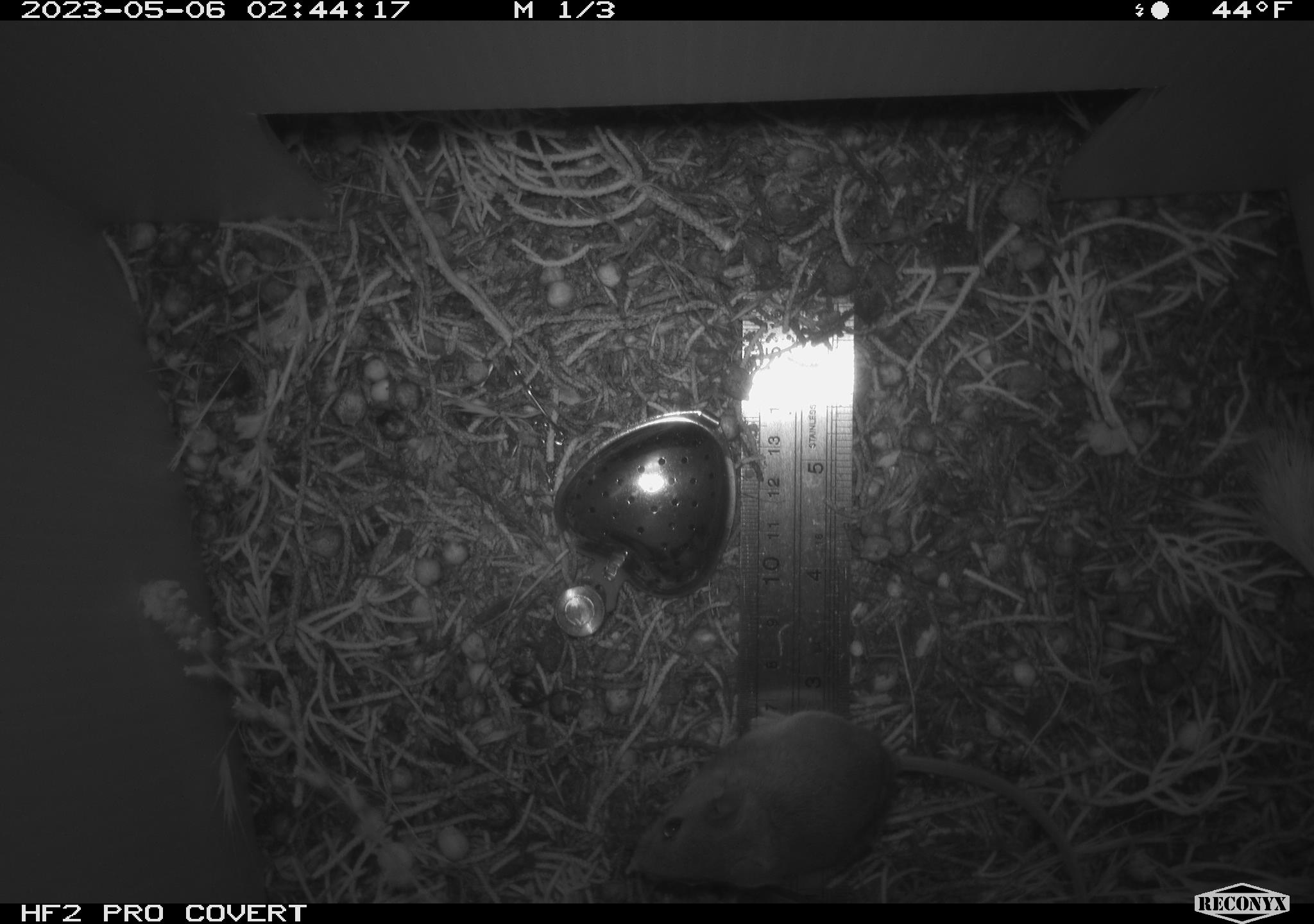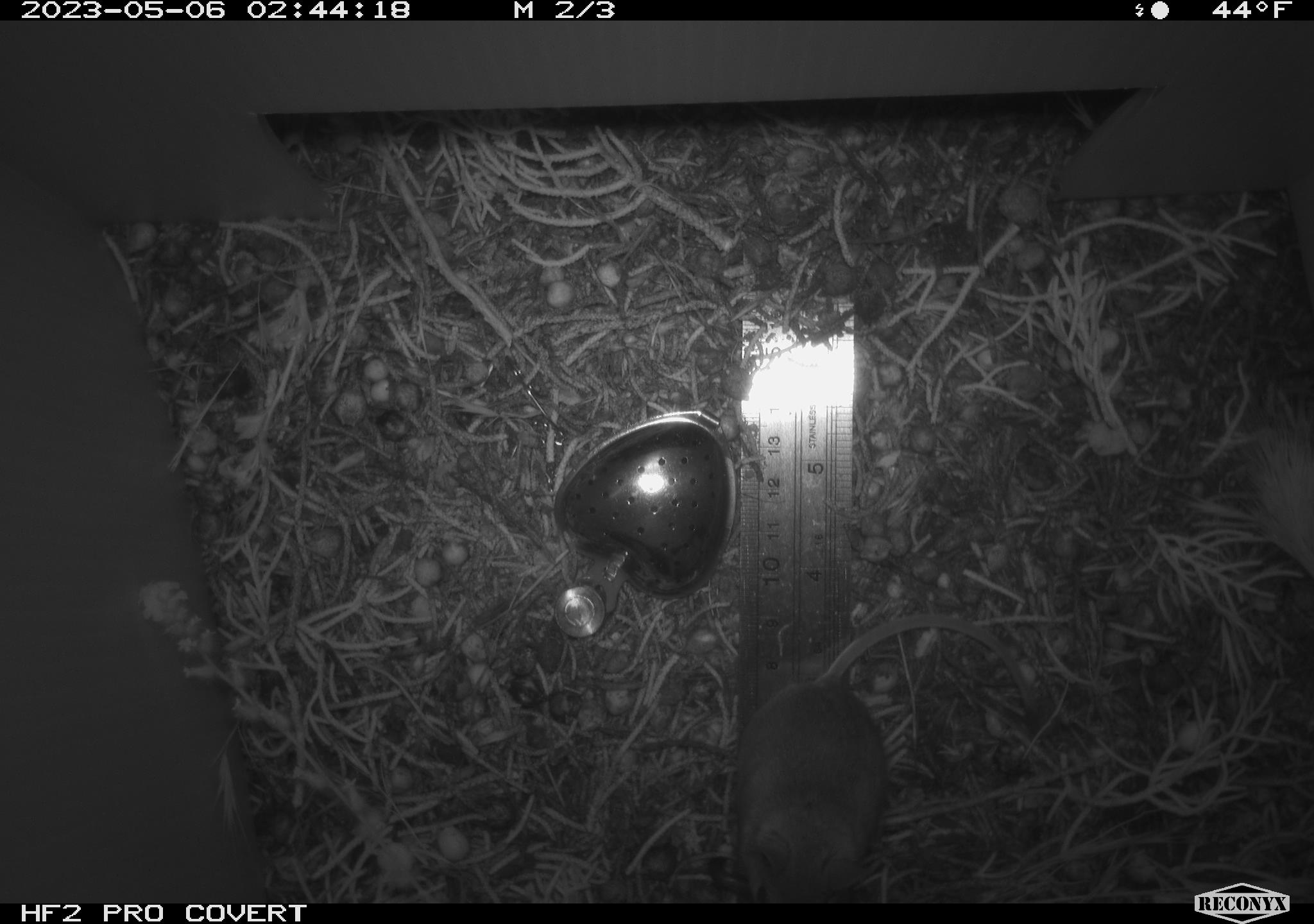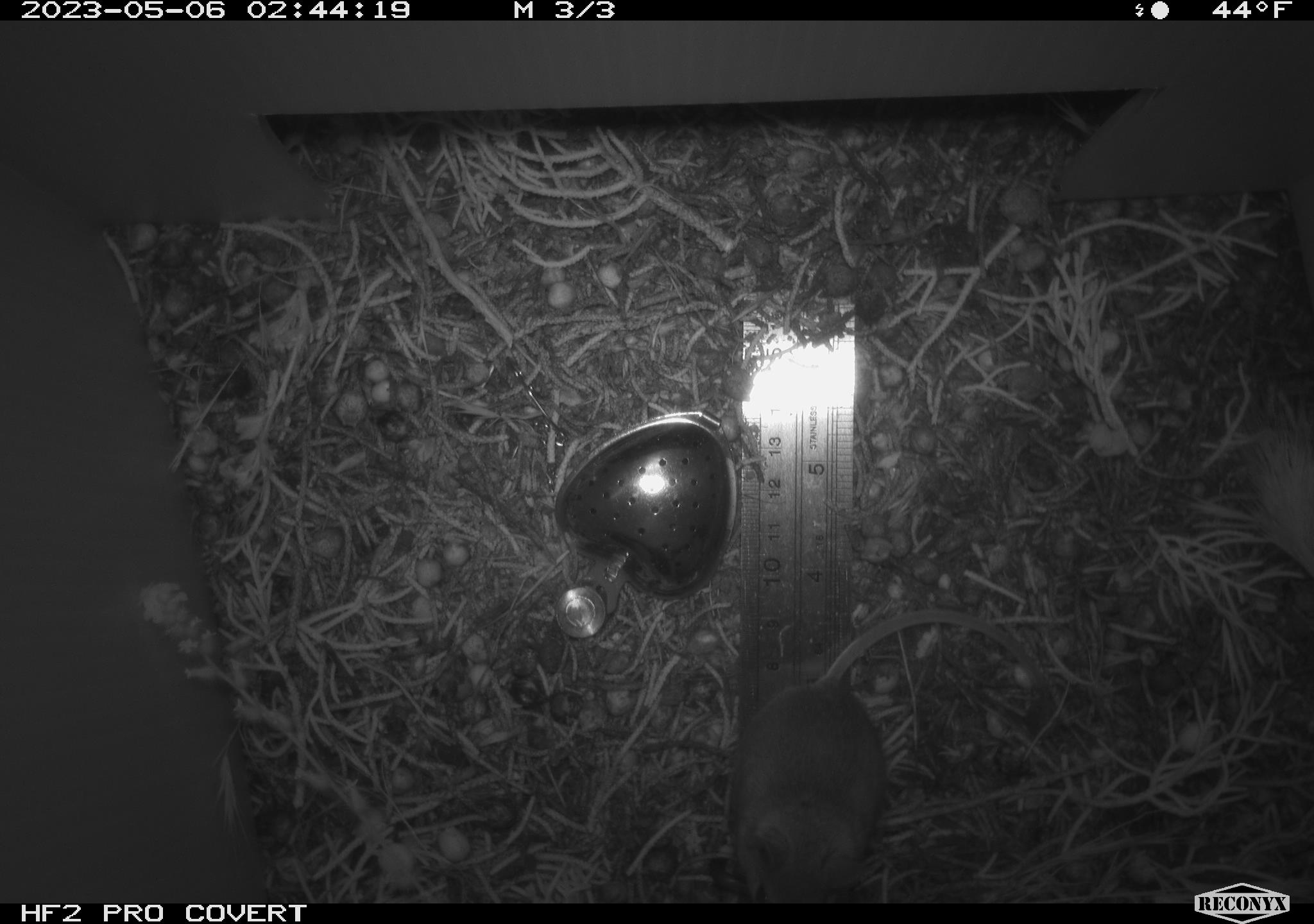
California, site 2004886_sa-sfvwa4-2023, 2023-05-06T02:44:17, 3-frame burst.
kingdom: Animalia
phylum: Chordata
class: Mammalia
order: Rodentia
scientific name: Rodentia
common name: mouse species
Mouse species (Rodentia).